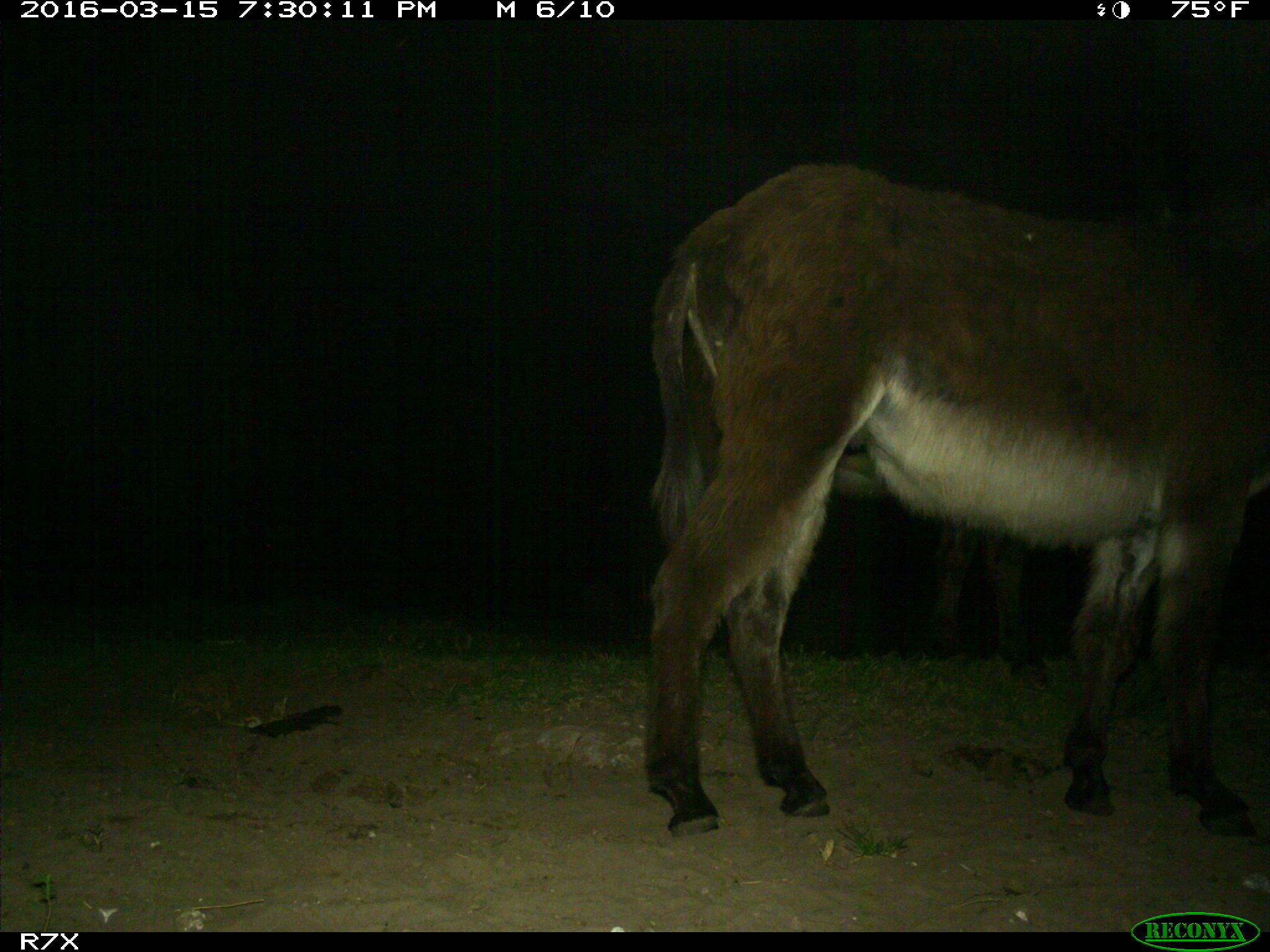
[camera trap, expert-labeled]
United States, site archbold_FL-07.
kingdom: Animalia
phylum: Chordata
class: Mammalia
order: Perissodactyla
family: Equidae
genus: Equus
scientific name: Equus africanus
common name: african wild ass